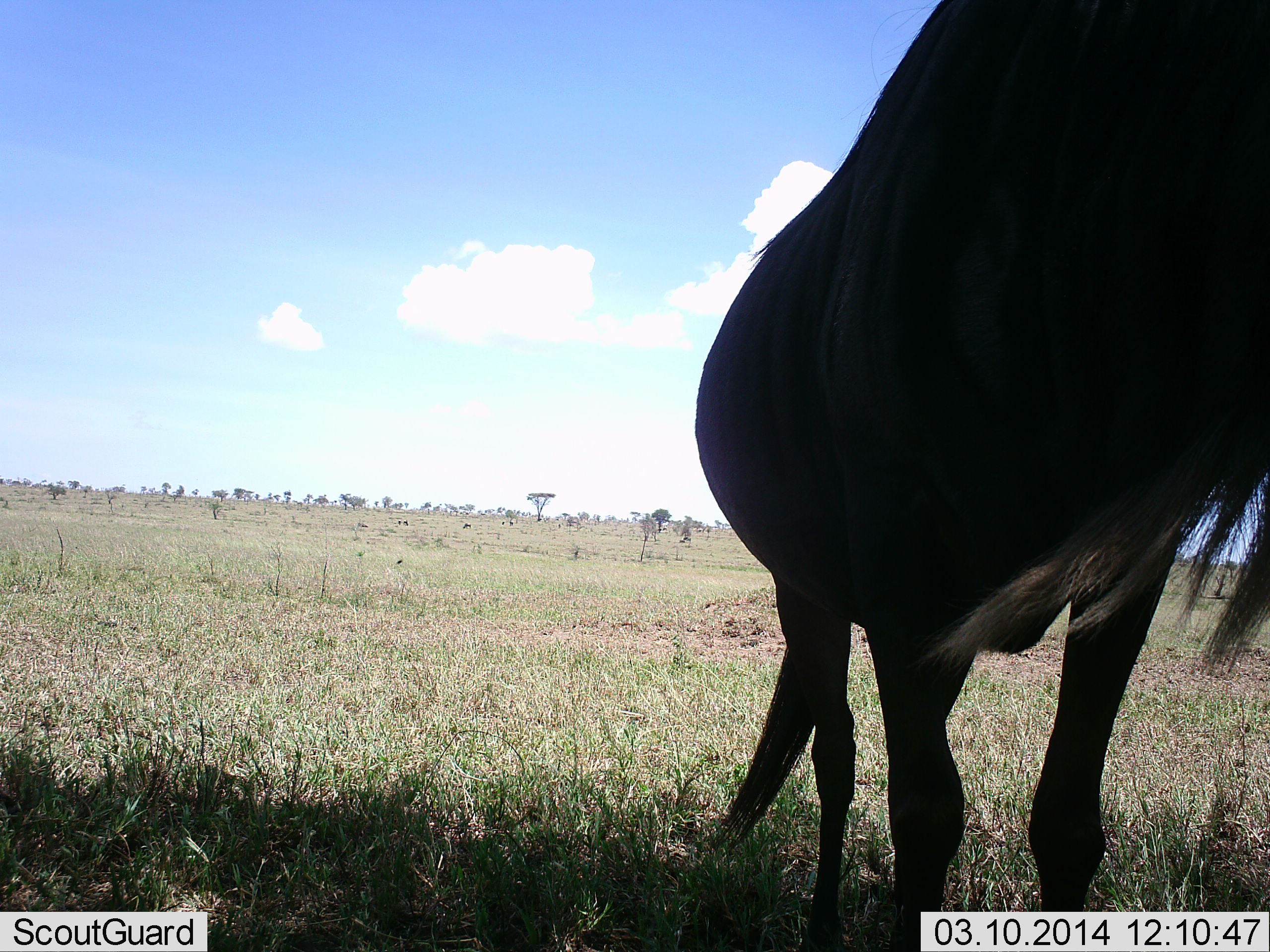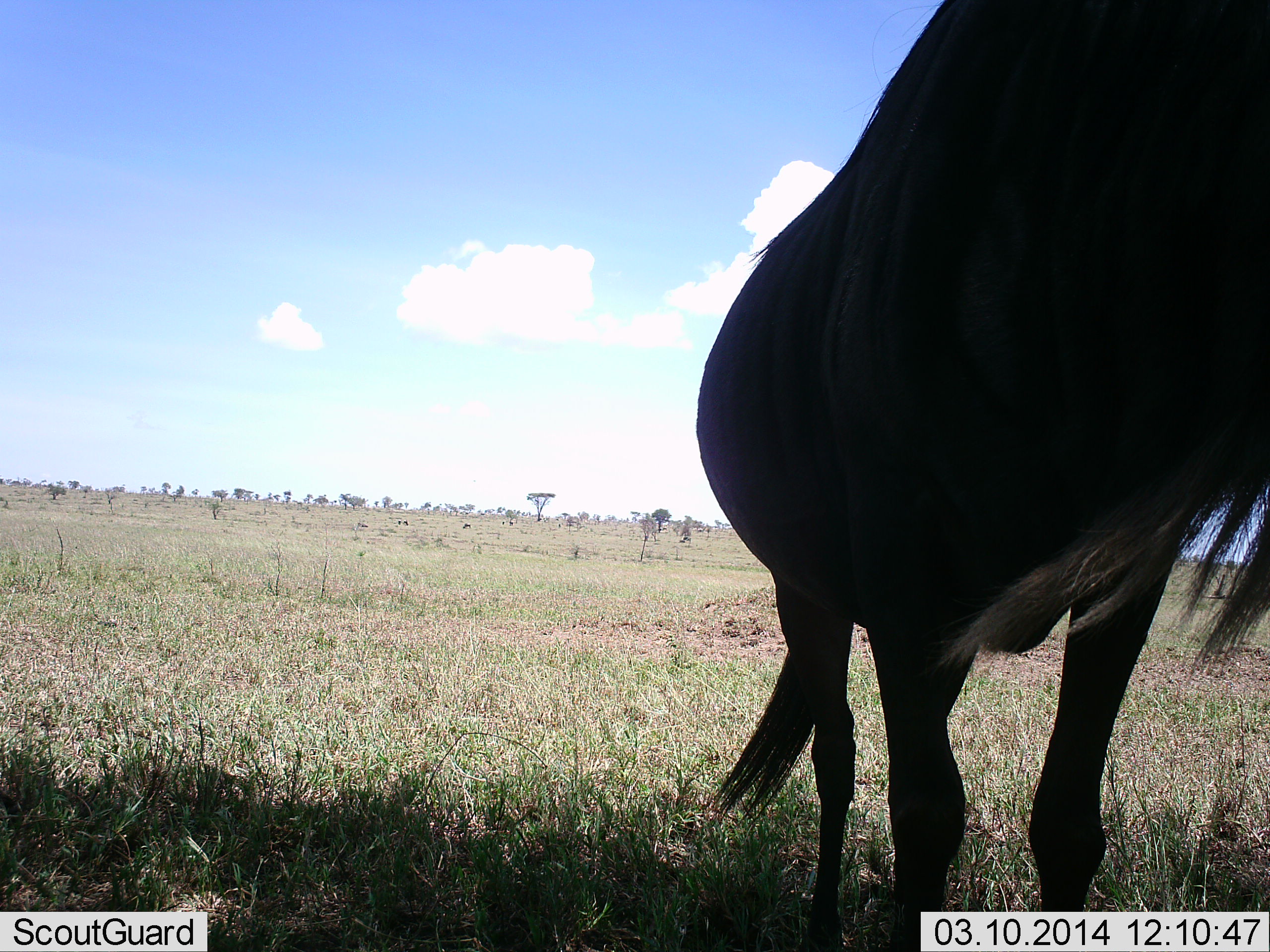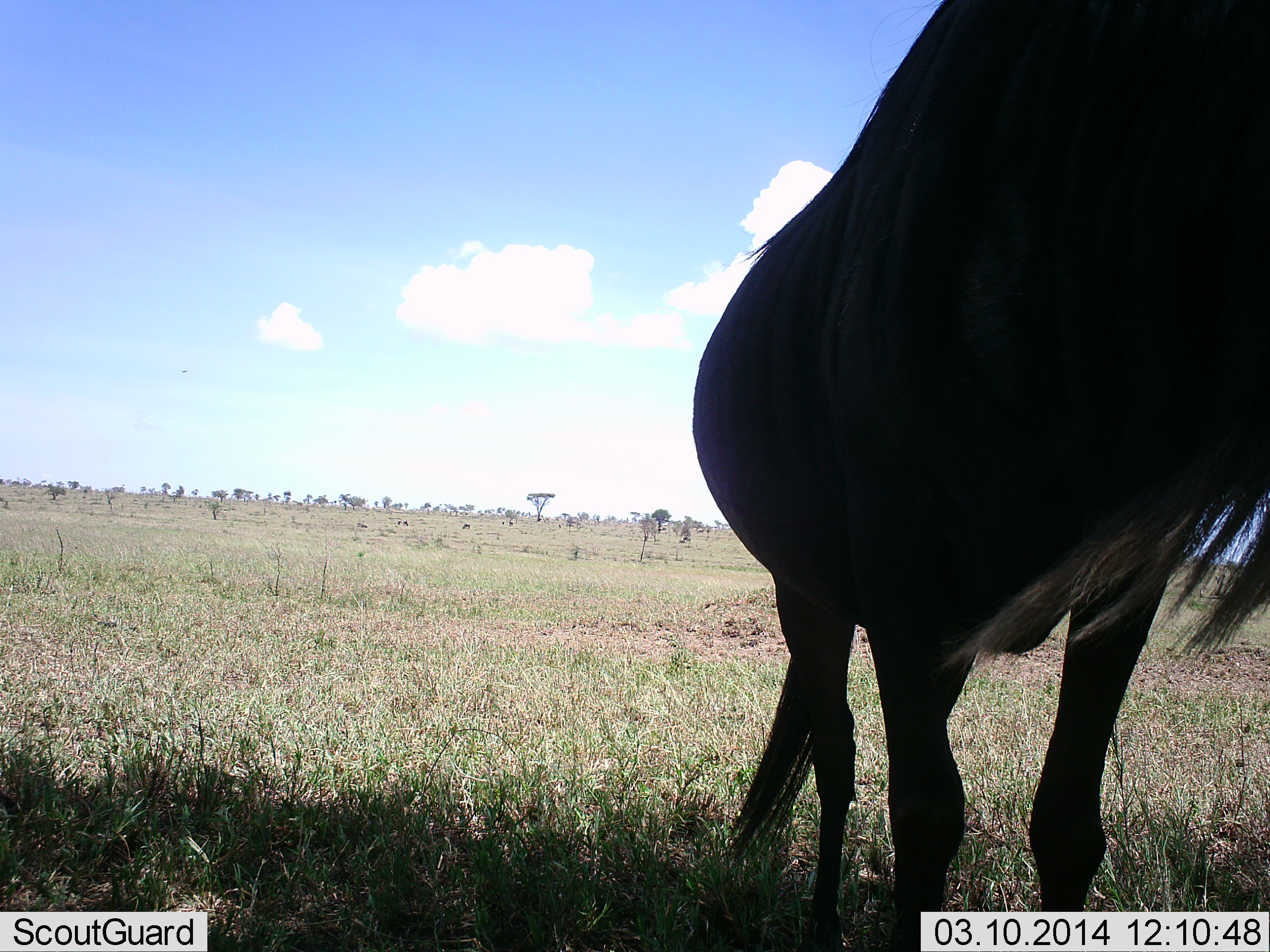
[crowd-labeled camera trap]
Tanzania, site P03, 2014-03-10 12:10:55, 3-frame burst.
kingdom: Animalia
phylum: Chordata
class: Mammalia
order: Artiodactyla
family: Bovidae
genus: Connochaetes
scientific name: Connochaetes taurinus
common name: blue wildebeest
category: wildebeest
Wildebeest (blue wildebeest) (Connochaetes taurinus), count 1. Behavior (volunteer vote fractions): standing 100%, resting 0%, moving 0%, interacting 0%. Young present (vote fraction): 0%. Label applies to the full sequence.